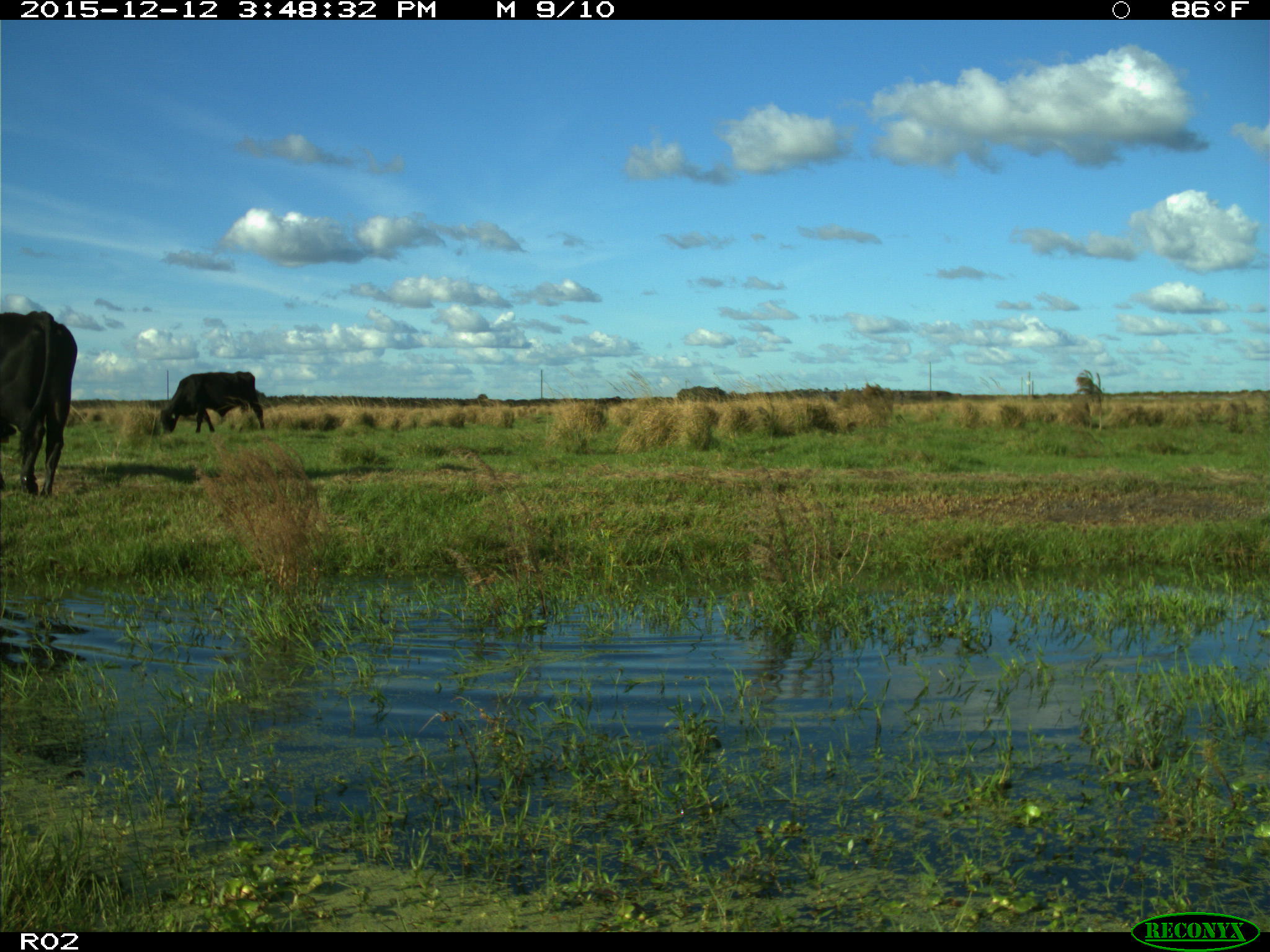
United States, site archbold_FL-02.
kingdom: Animalia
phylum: Chordata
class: Mammalia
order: Artiodactyla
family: Bovidae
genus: Bos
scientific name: Bos taurus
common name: domestic cow